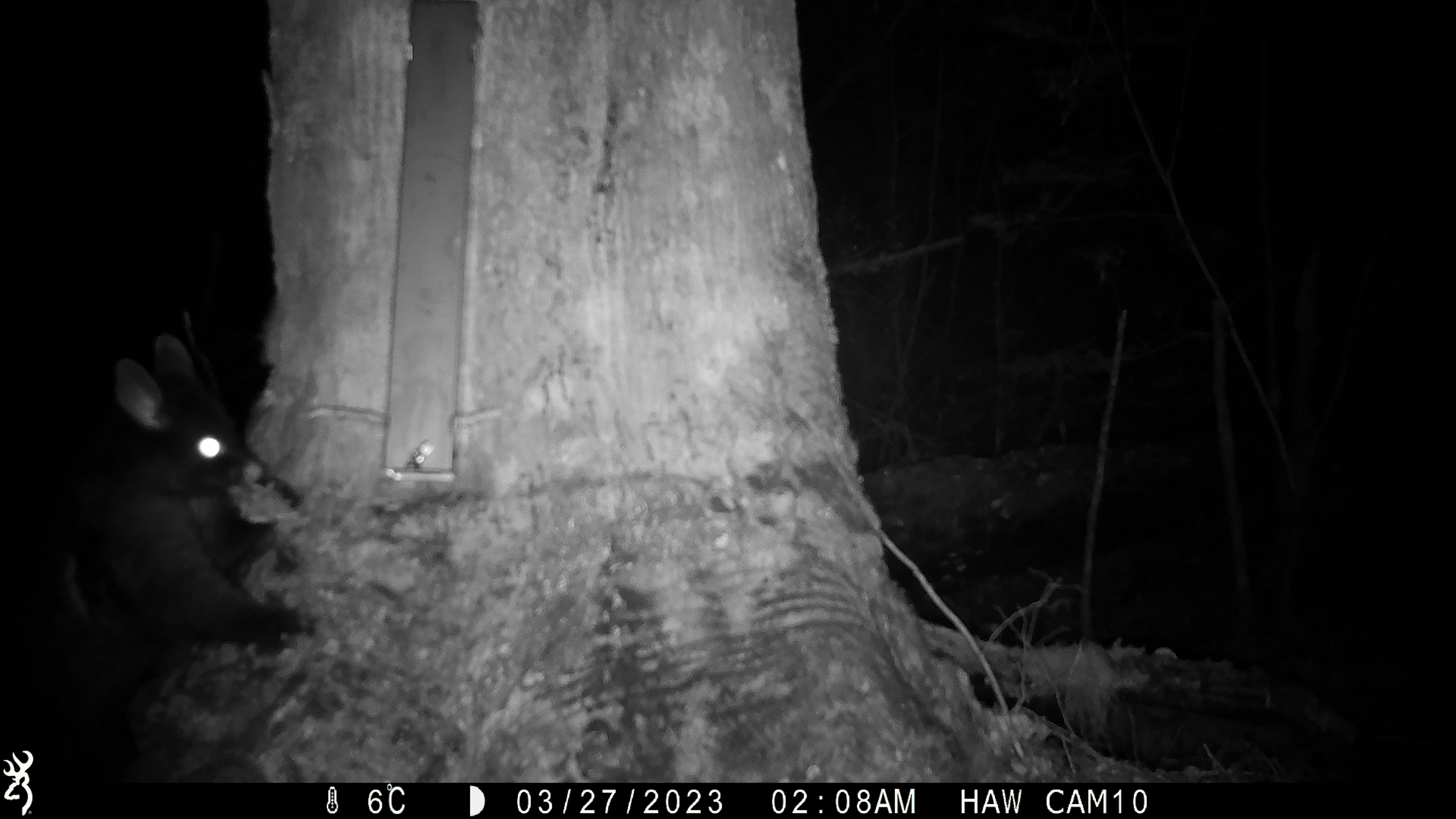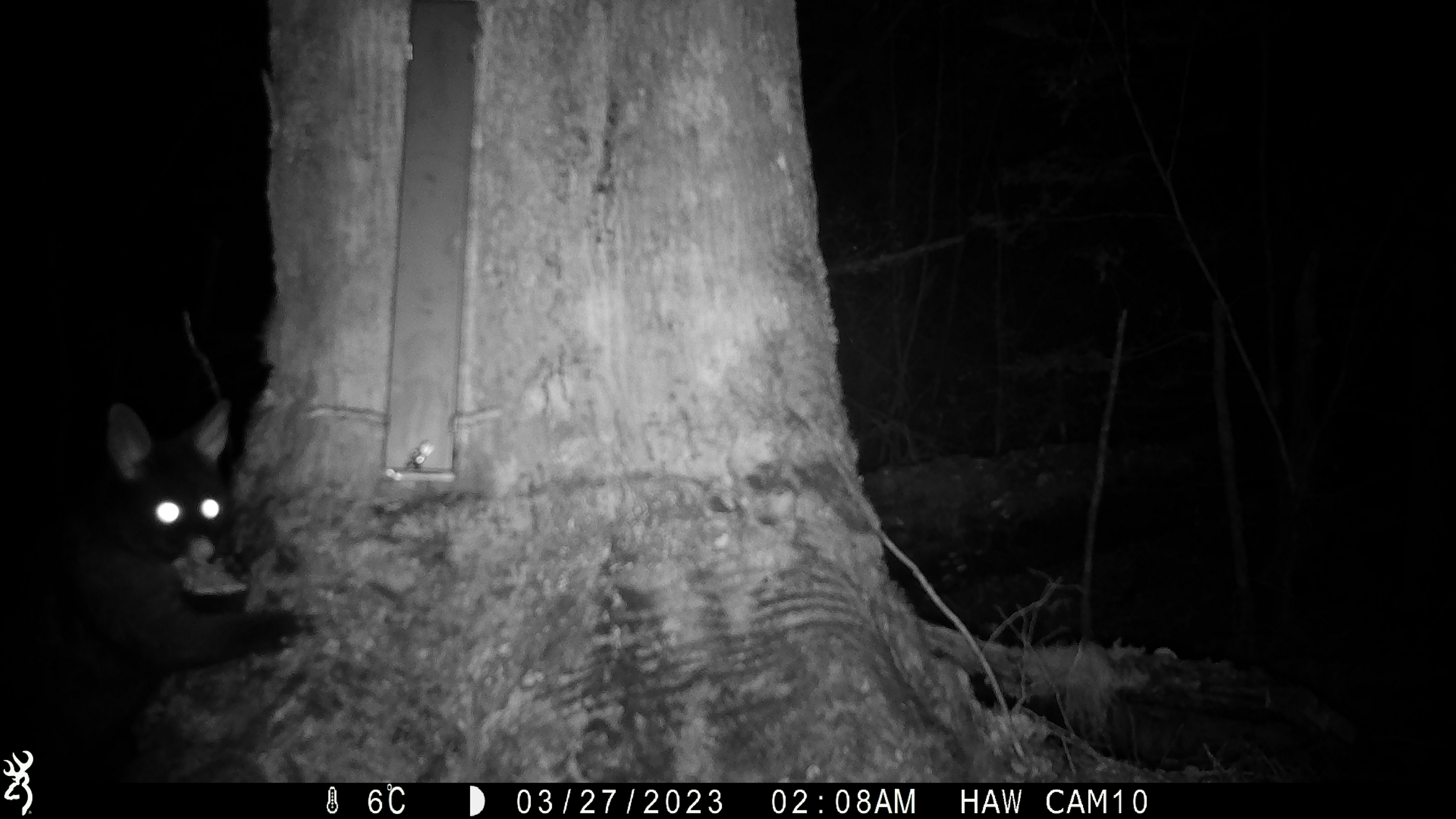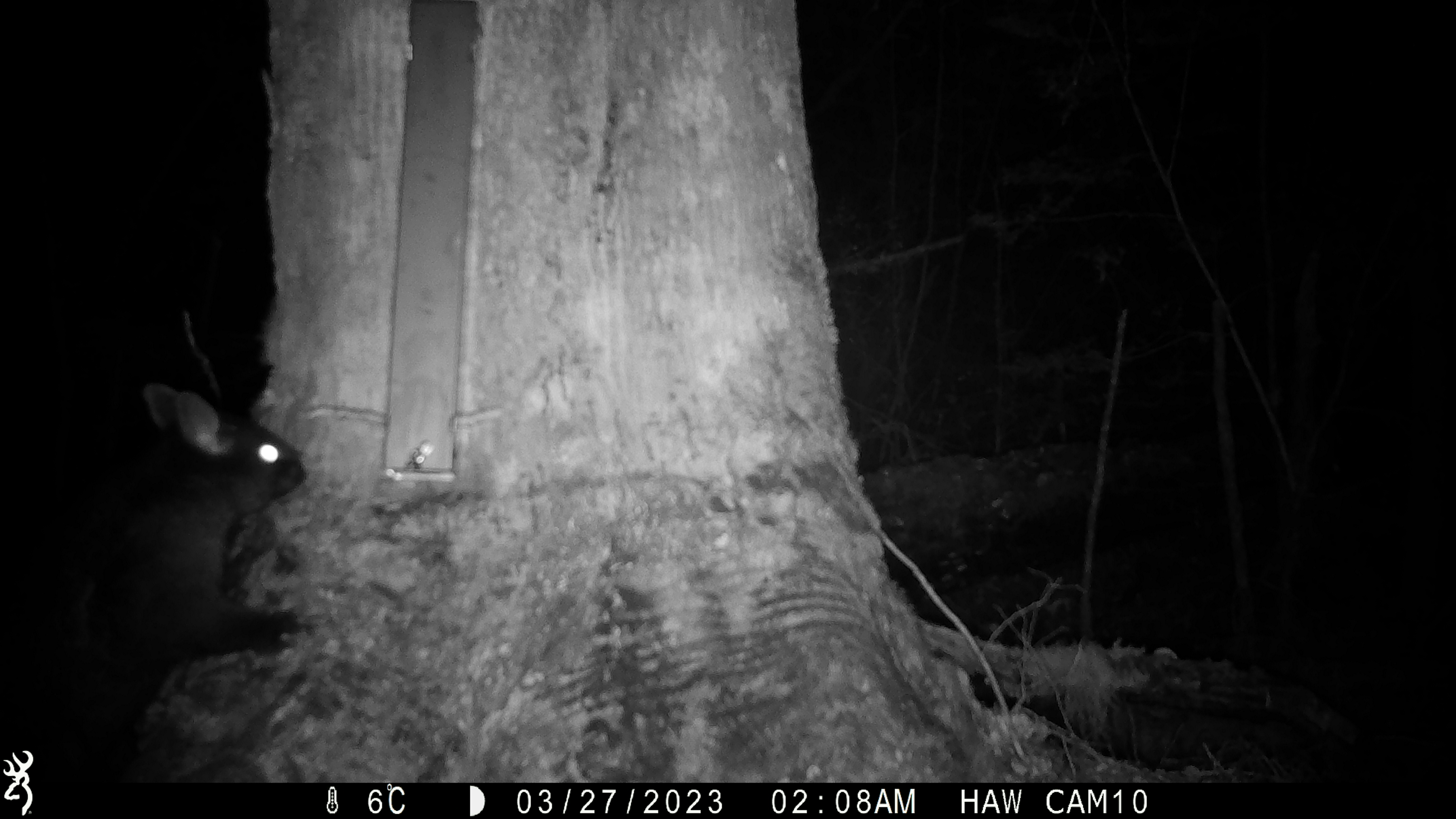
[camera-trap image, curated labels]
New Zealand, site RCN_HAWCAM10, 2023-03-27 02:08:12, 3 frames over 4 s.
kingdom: Animalia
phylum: Chordata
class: Mammalia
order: Diprotodontia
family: Phalangeridae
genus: Trichosurus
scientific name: Trichosurus vulpecula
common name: common brushtail possum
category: possum